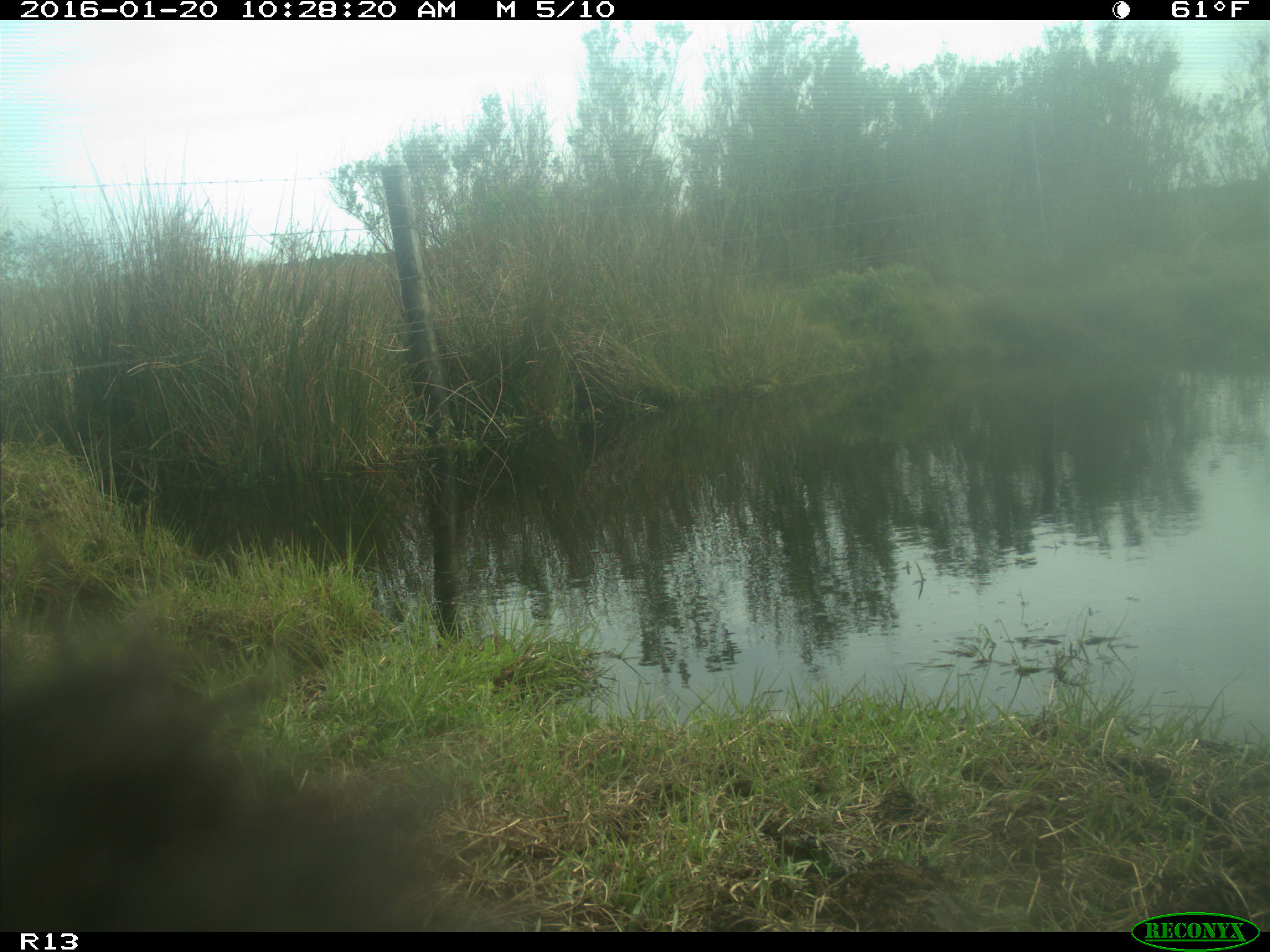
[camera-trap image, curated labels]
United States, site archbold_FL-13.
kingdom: Animalia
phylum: Chordata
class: Mammalia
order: Artiodactyla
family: Bovidae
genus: Bos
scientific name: Bos taurus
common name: domestic cow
Bos taurus (domestic cow).